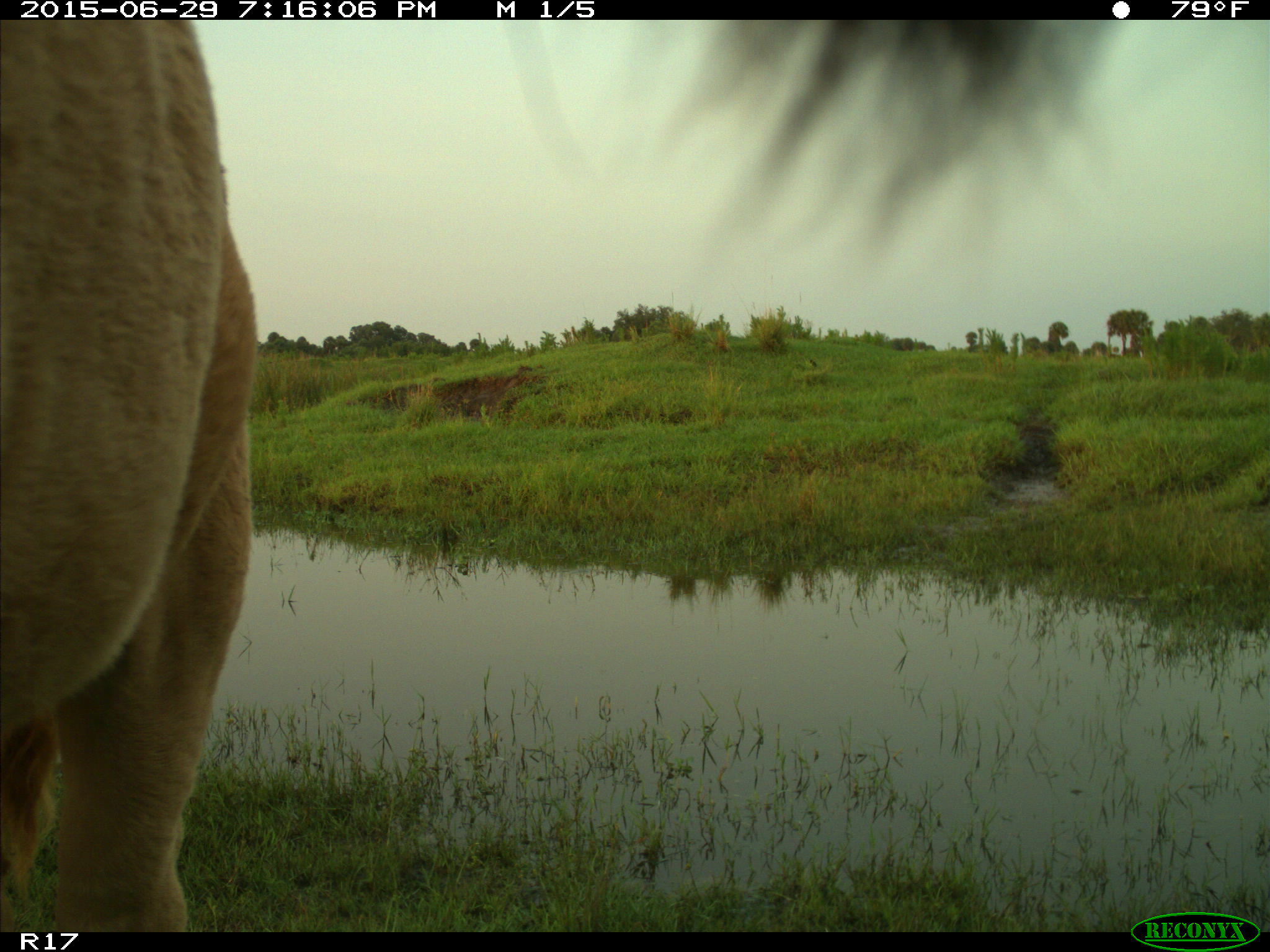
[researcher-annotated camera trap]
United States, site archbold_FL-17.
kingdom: Animalia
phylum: Chordata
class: Mammalia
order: Artiodactyla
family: Bovidae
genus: Bos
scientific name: Bos taurus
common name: domestic cow